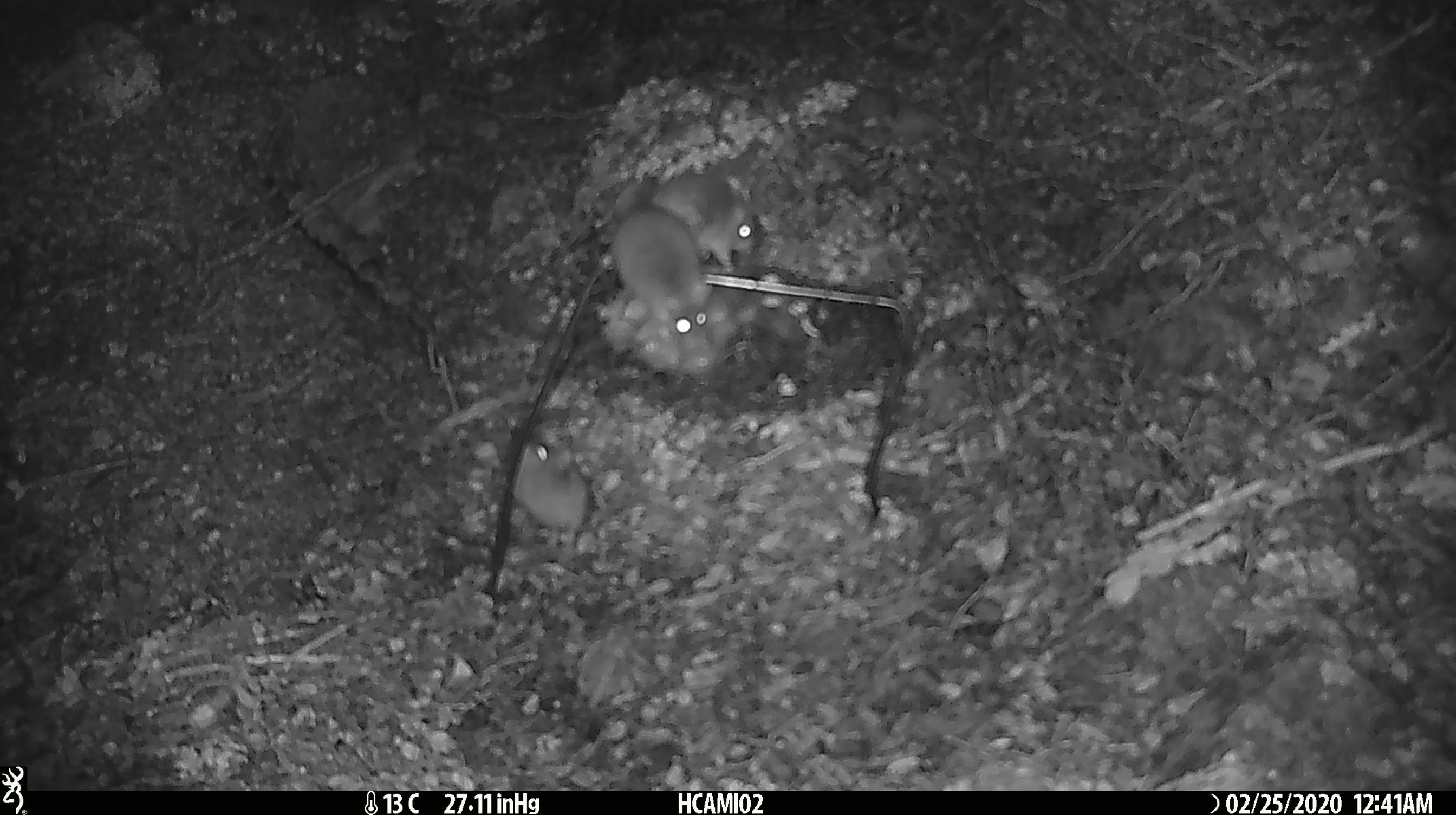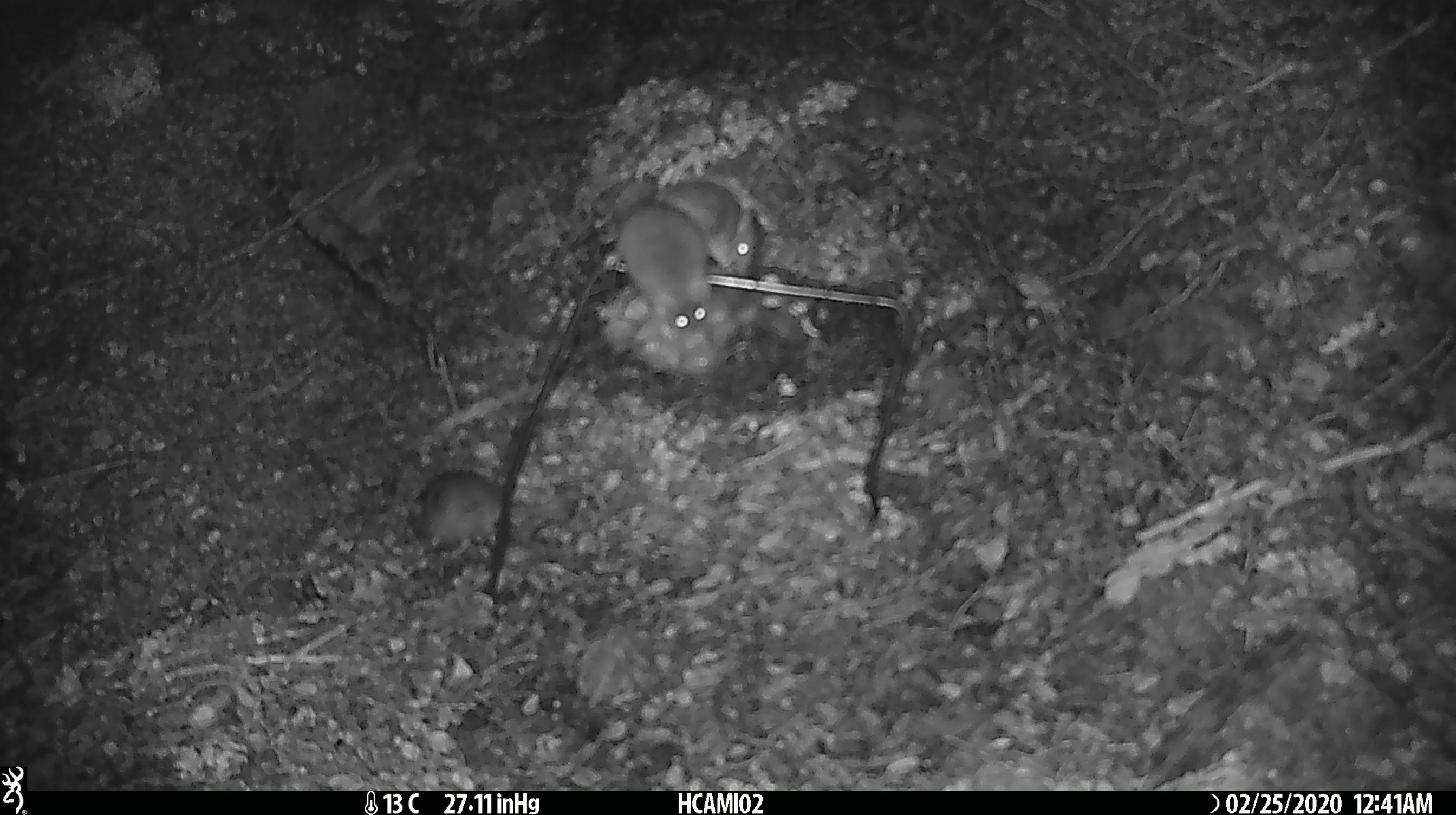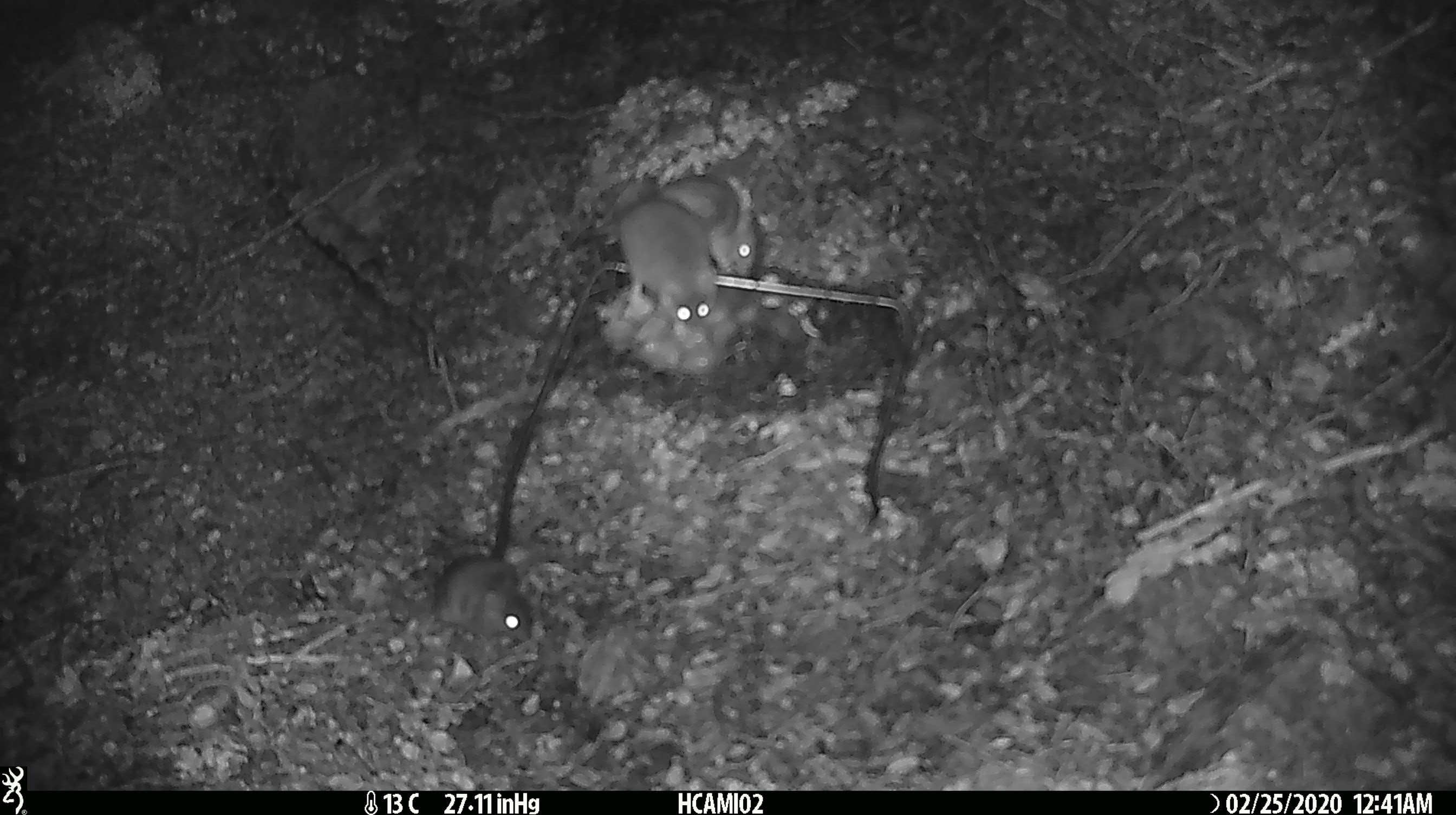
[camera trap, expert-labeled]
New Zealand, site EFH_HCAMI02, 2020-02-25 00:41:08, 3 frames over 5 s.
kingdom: Animalia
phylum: Chordata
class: Mammalia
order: Rodentia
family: Muridae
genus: Mus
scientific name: Mus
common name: mouse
Mouse (Mus).